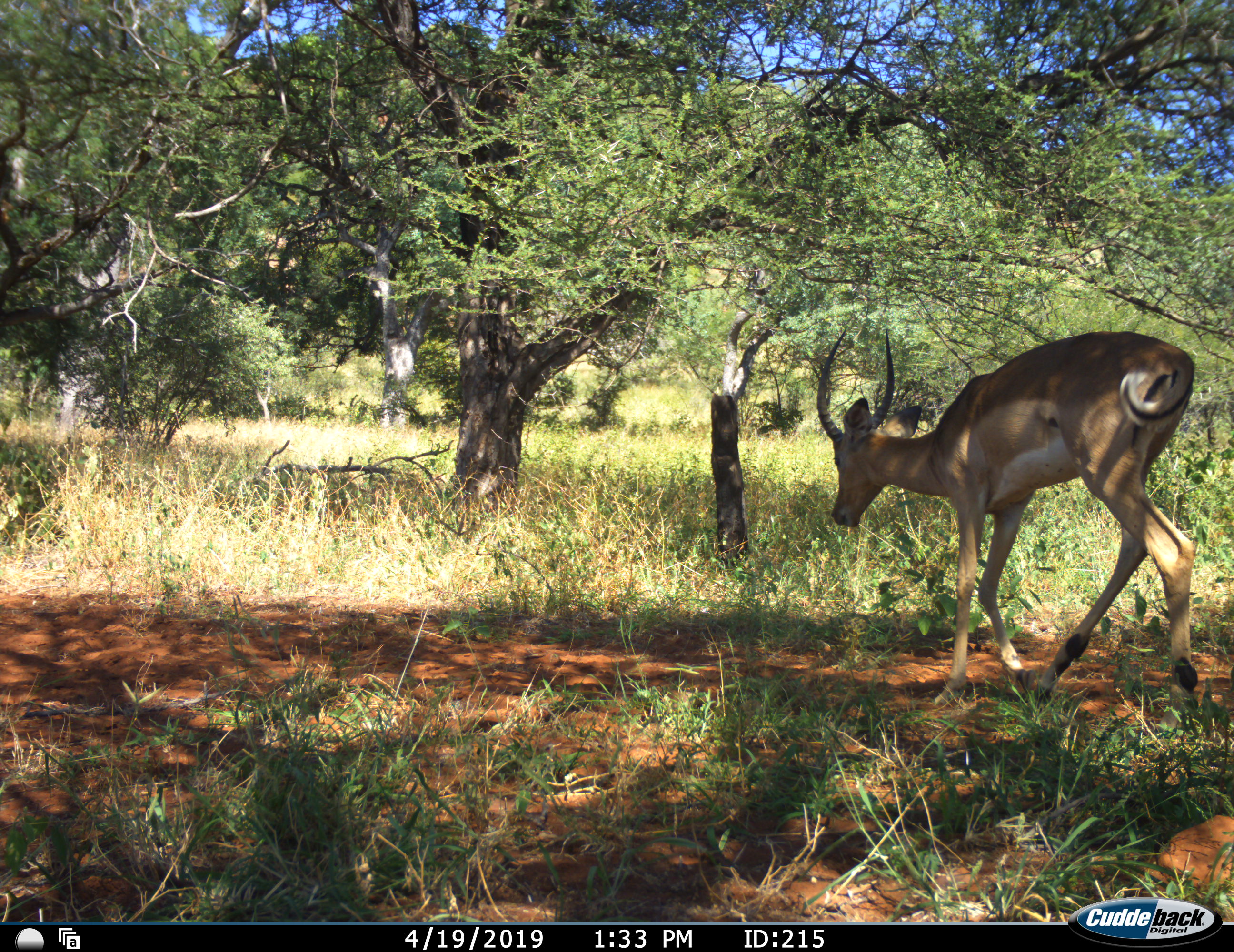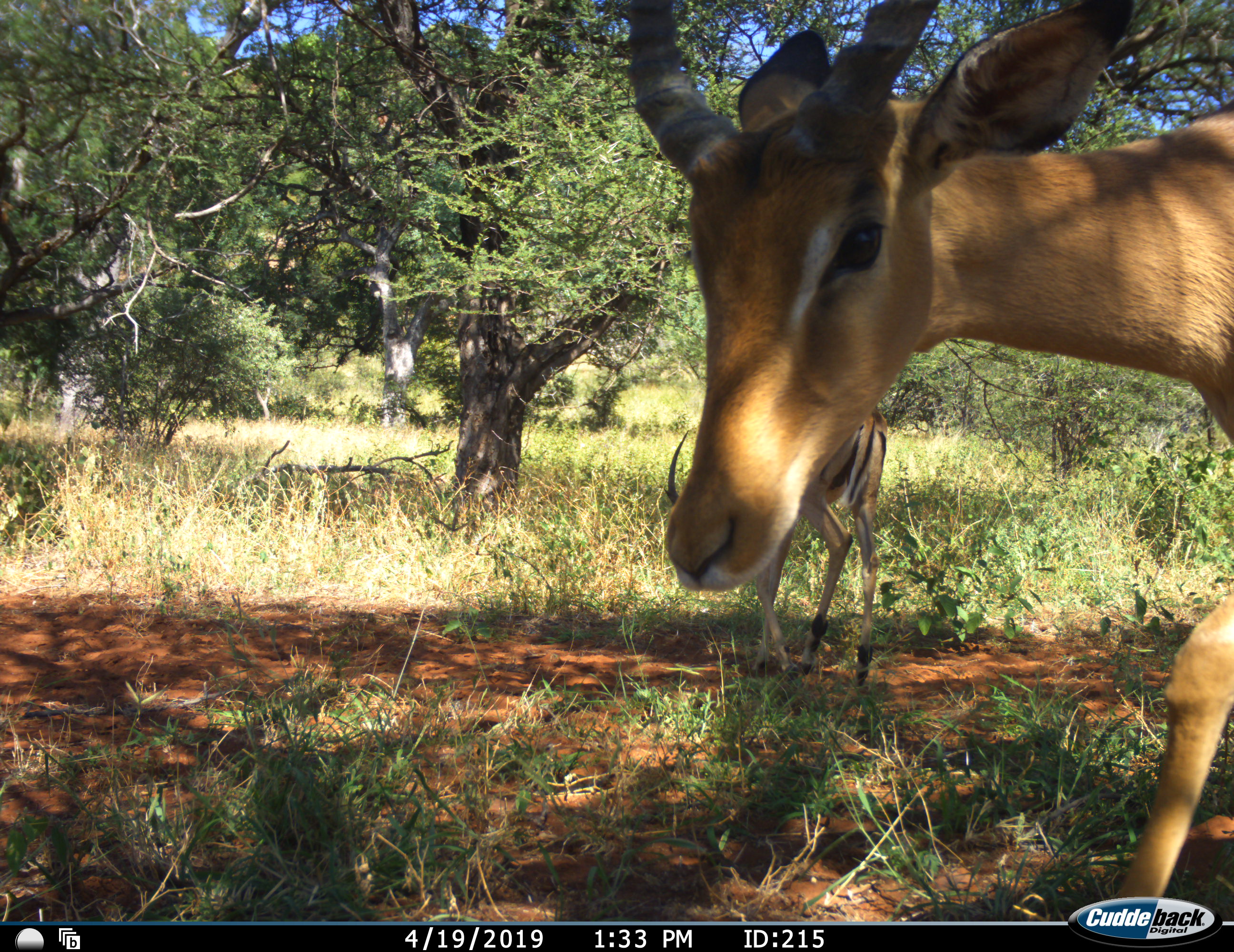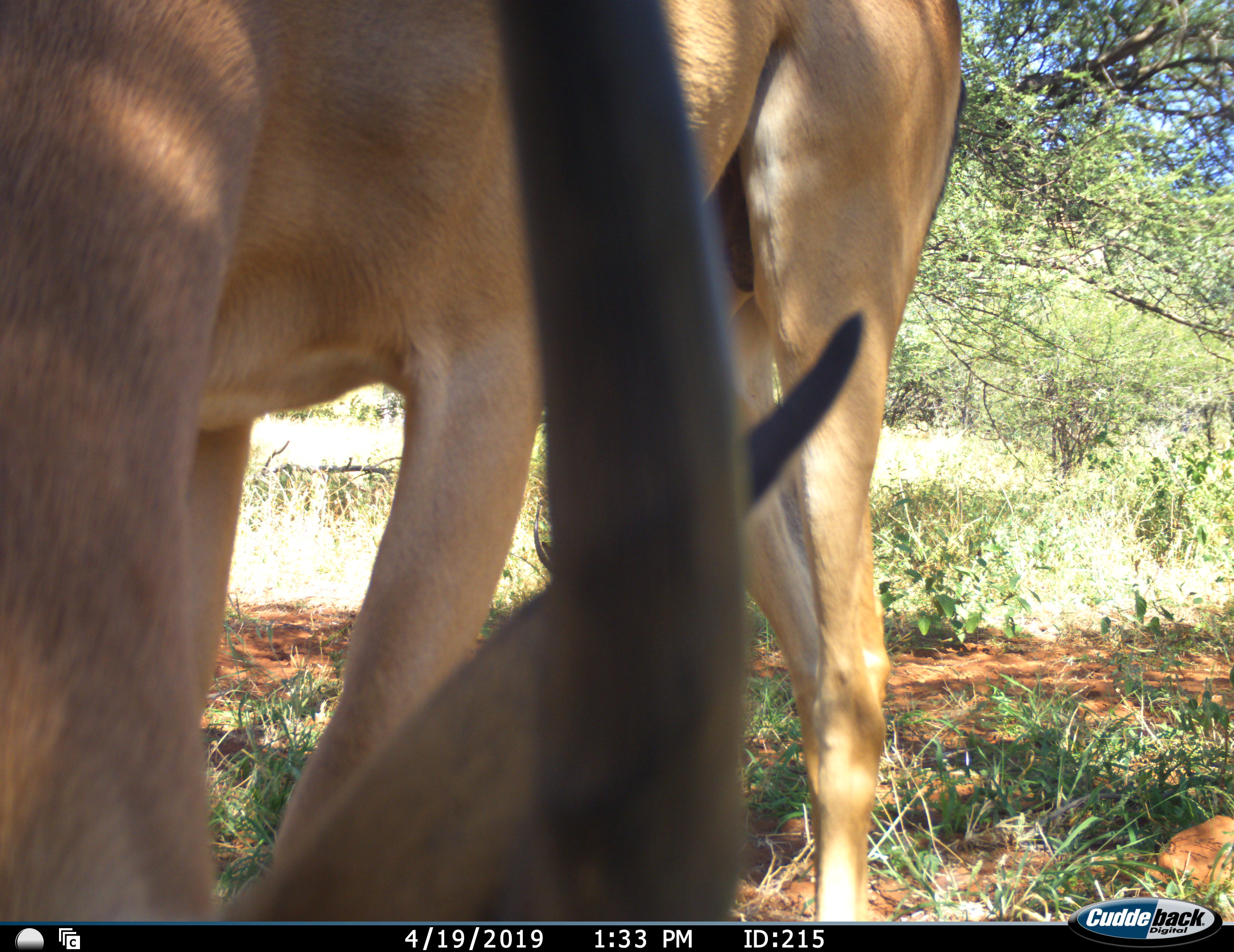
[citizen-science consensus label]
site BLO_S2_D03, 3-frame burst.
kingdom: Animalia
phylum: Chordata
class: Mammalia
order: Artiodactyla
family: Bovidae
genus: Aepyceros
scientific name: Aepyceros melampus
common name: impala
Impala (Aepyceros melampus), count 2. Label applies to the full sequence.